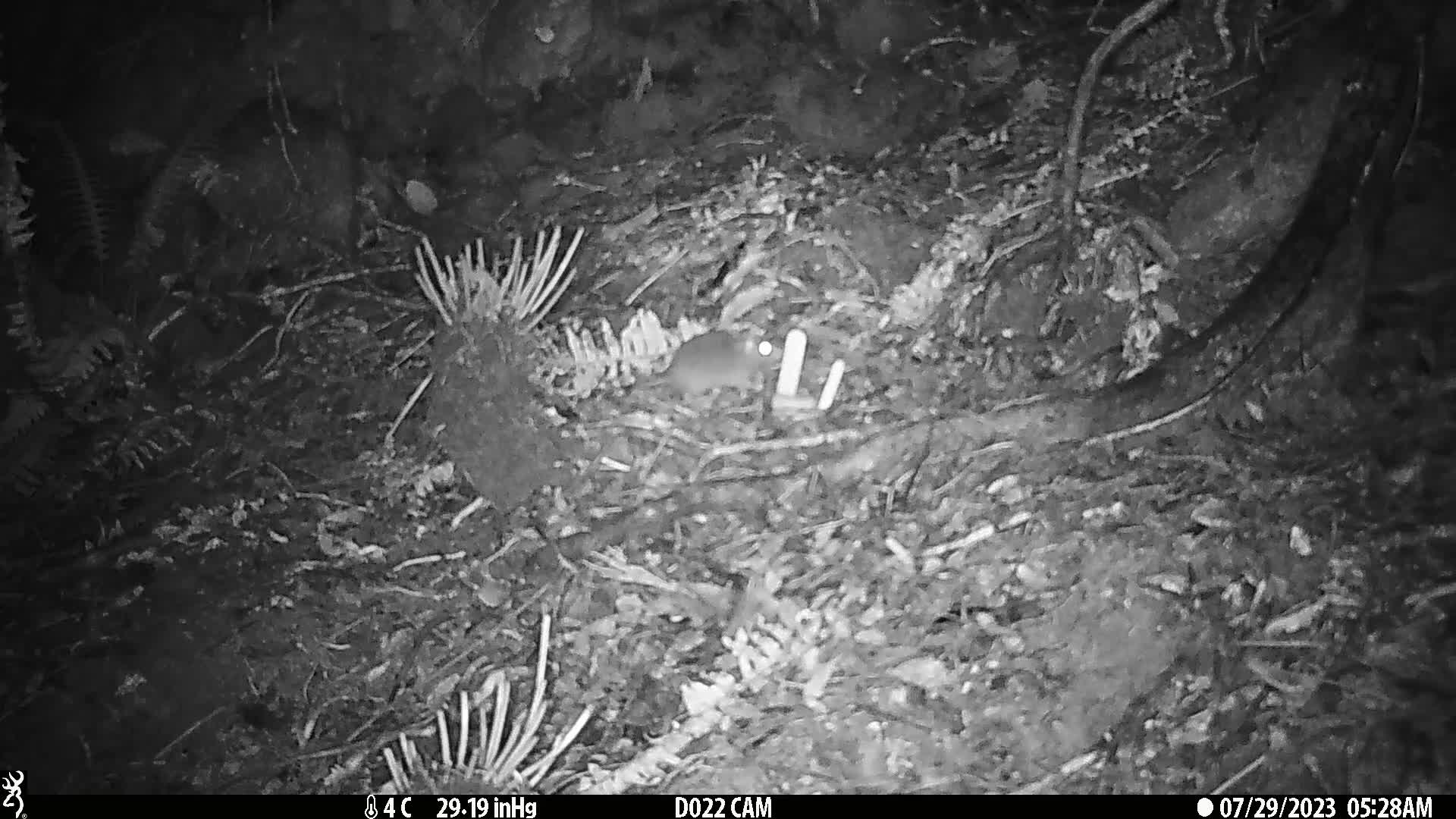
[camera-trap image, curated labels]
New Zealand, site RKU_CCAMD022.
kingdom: Animalia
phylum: Chordata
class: Mammalia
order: Rodentia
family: Muridae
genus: Rattus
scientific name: Rattus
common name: rat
Rat (Rattus).